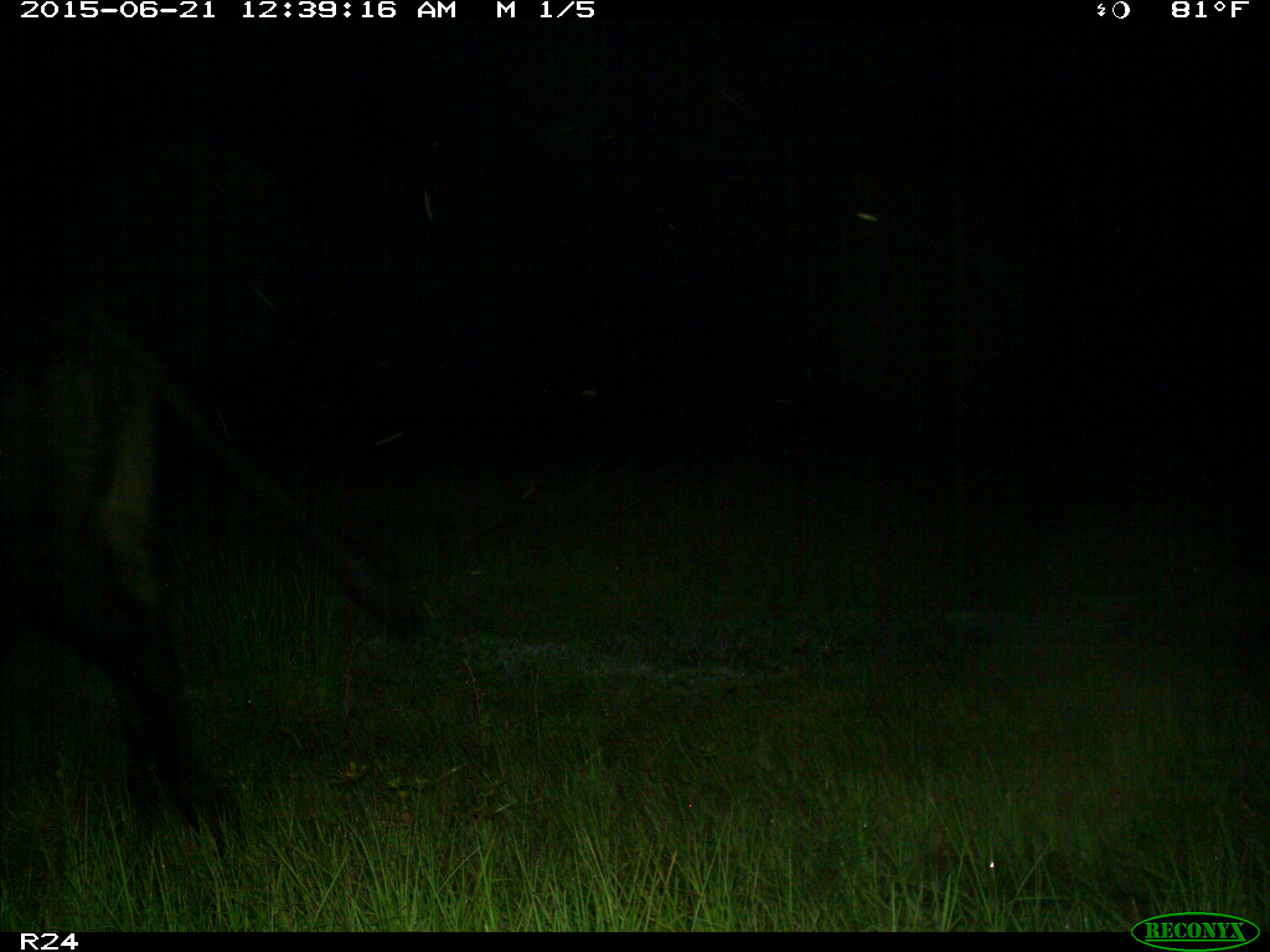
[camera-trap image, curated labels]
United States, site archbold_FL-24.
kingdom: Animalia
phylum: Chordata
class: Mammalia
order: Artiodactyla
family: Bovidae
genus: Bos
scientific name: Bos taurus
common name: domestic cow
Bos taurus (domestic cow).